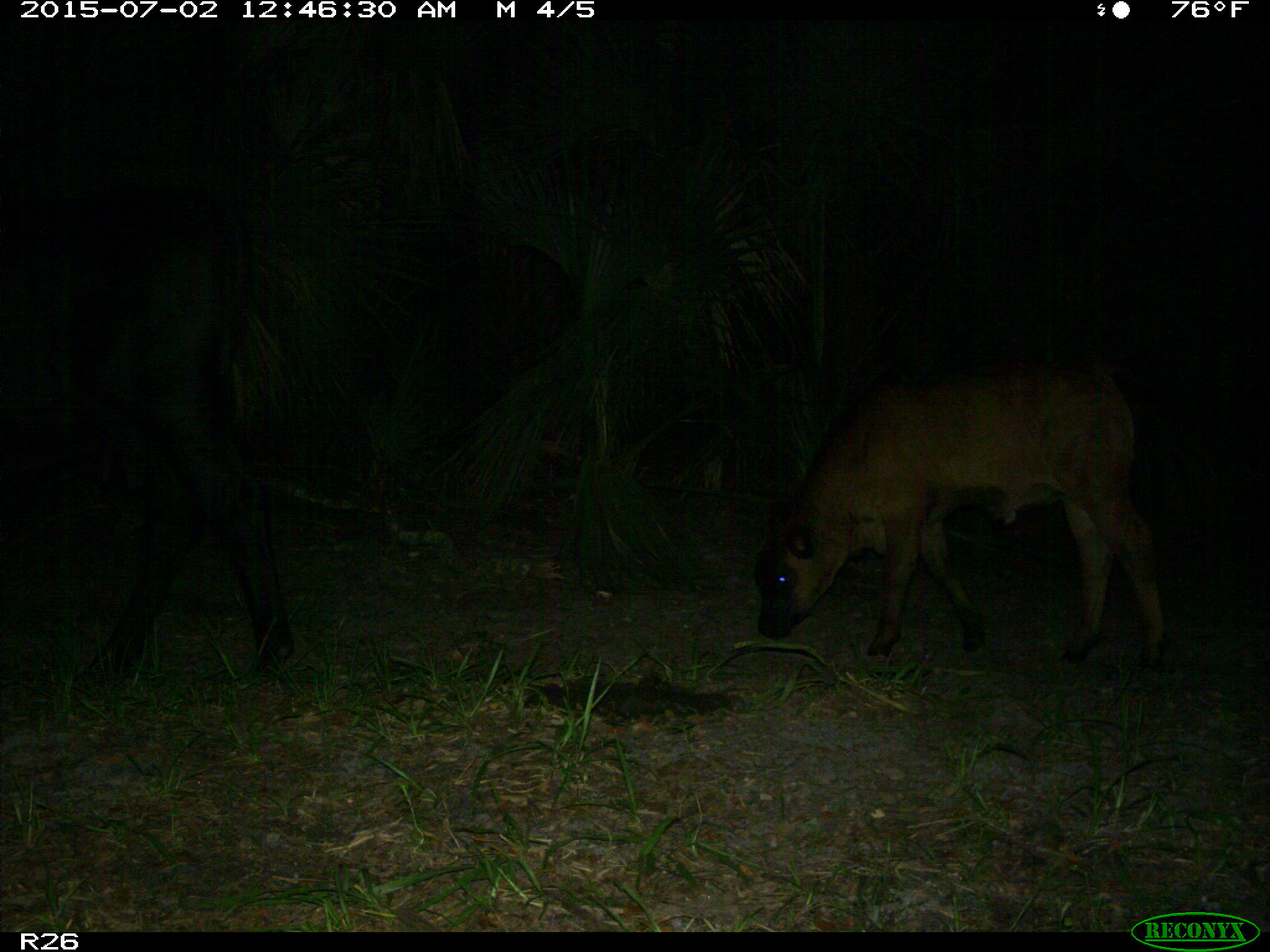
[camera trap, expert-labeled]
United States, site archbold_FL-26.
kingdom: Animalia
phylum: Chordata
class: Mammalia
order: Artiodactyla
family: Bovidae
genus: Bos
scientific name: Bos taurus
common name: domestic cow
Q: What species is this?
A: Bos taurus (domestic cow).